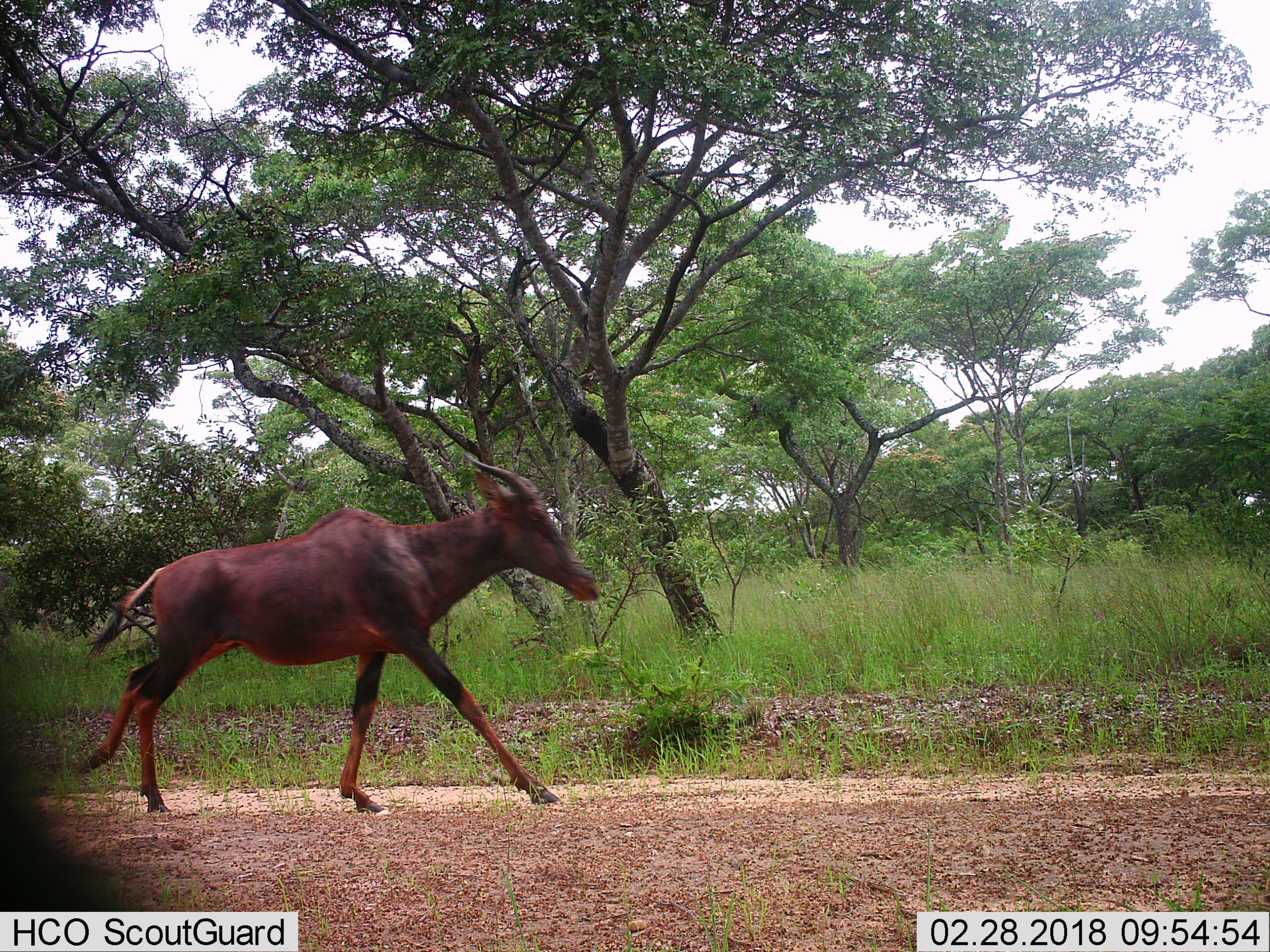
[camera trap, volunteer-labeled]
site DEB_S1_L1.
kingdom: Animalia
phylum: Chordata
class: Mammalia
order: Artiodactyla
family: Bovidae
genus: Damaliscus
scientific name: Damaliscus lunatus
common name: tsessebe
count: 1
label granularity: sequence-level